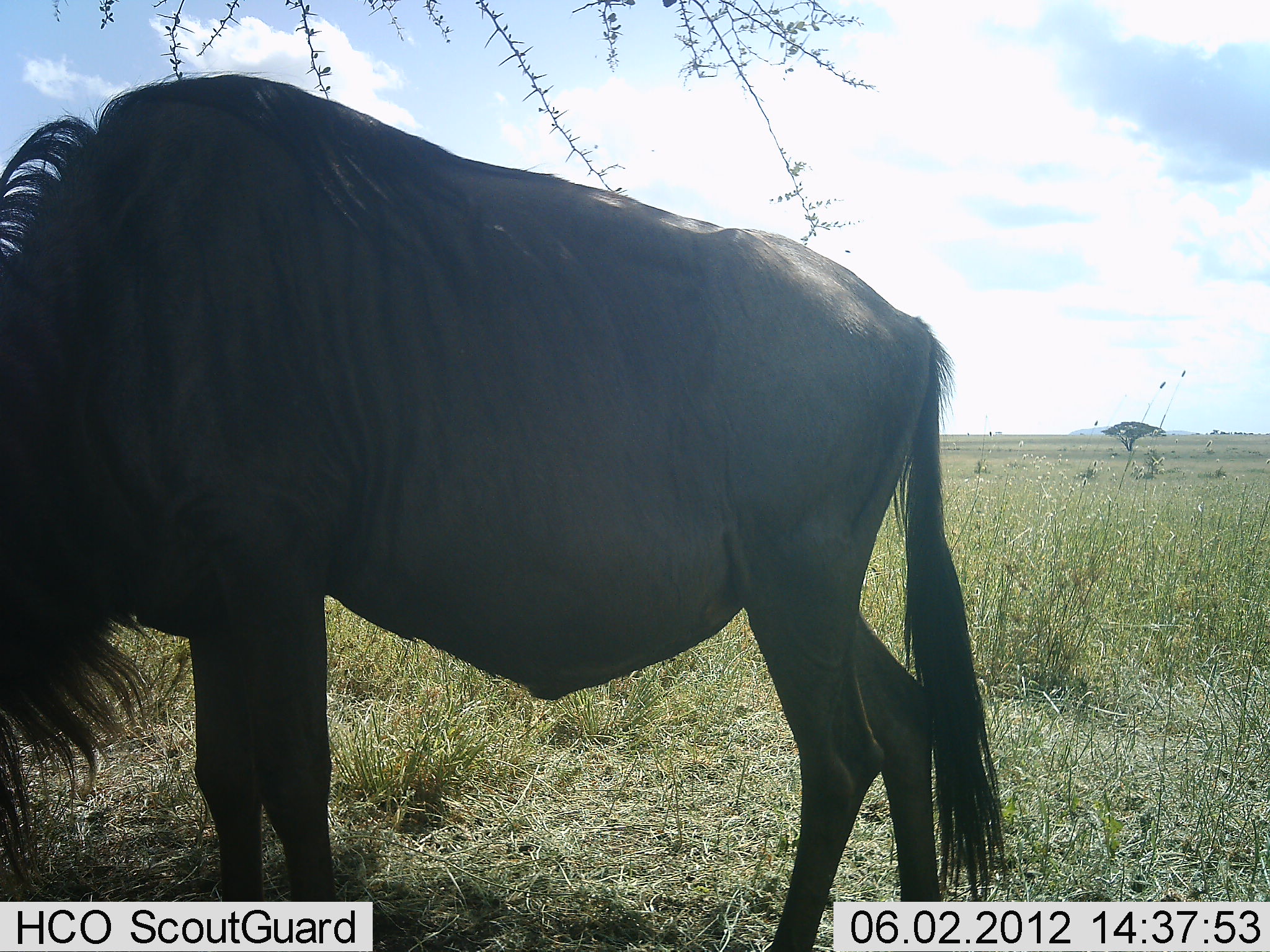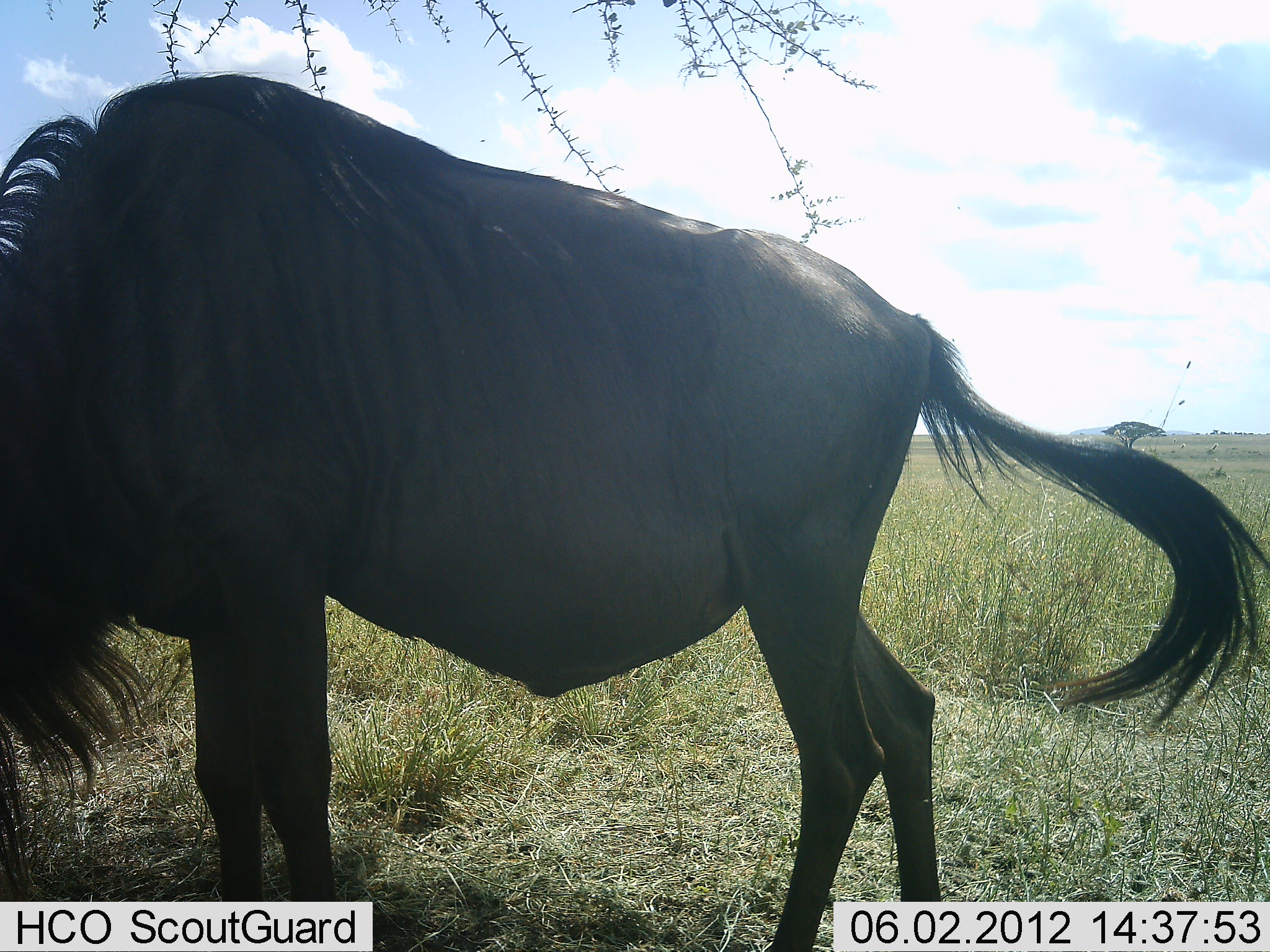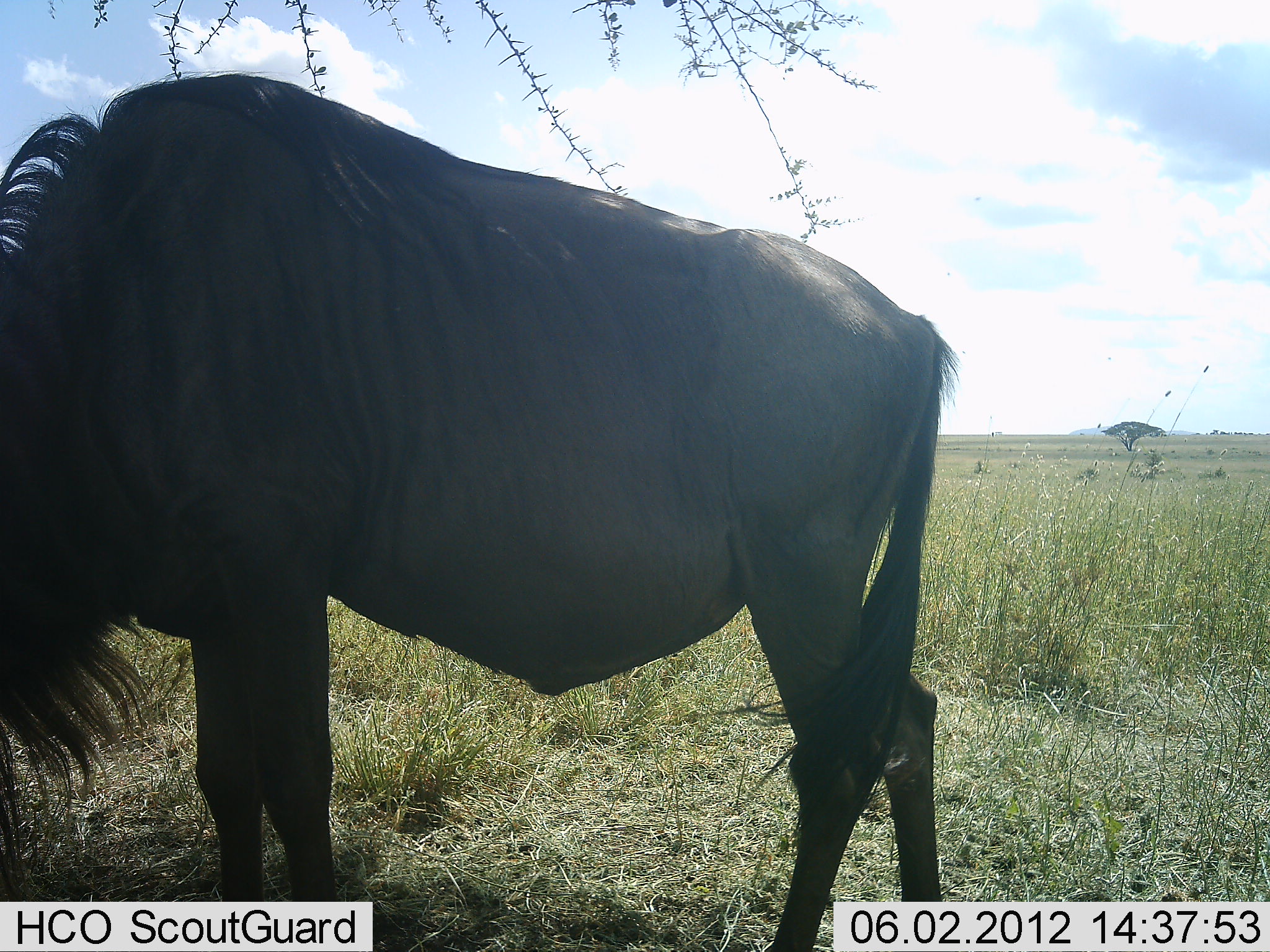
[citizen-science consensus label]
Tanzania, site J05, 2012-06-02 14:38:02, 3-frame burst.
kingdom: Animalia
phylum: Chordata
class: Mammalia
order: Artiodactyla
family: Bovidae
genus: Connochaetes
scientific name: Connochaetes taurinus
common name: blue wildebeest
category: wildebeest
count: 1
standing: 60%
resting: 0%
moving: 0%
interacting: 0%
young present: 0%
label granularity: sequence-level